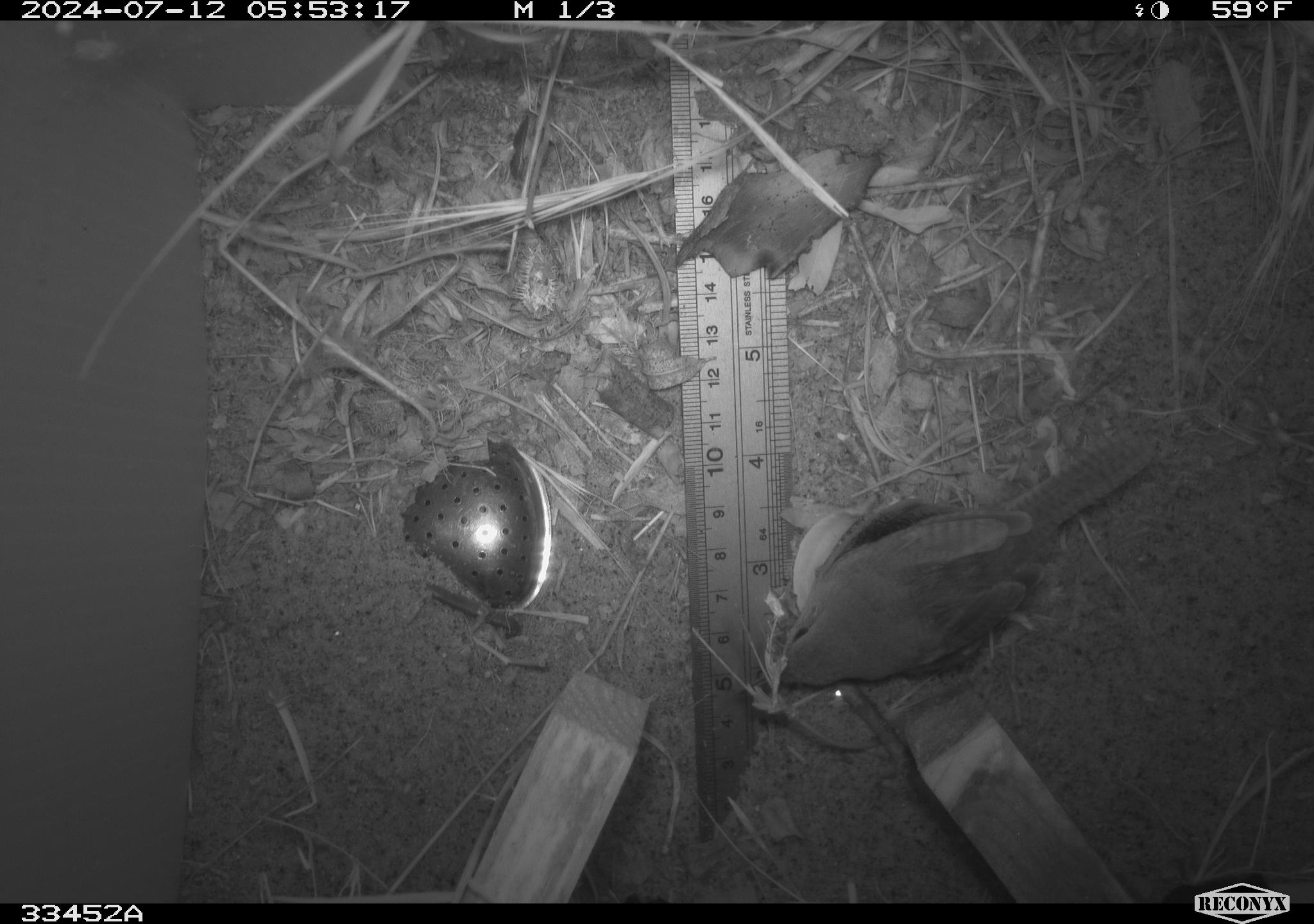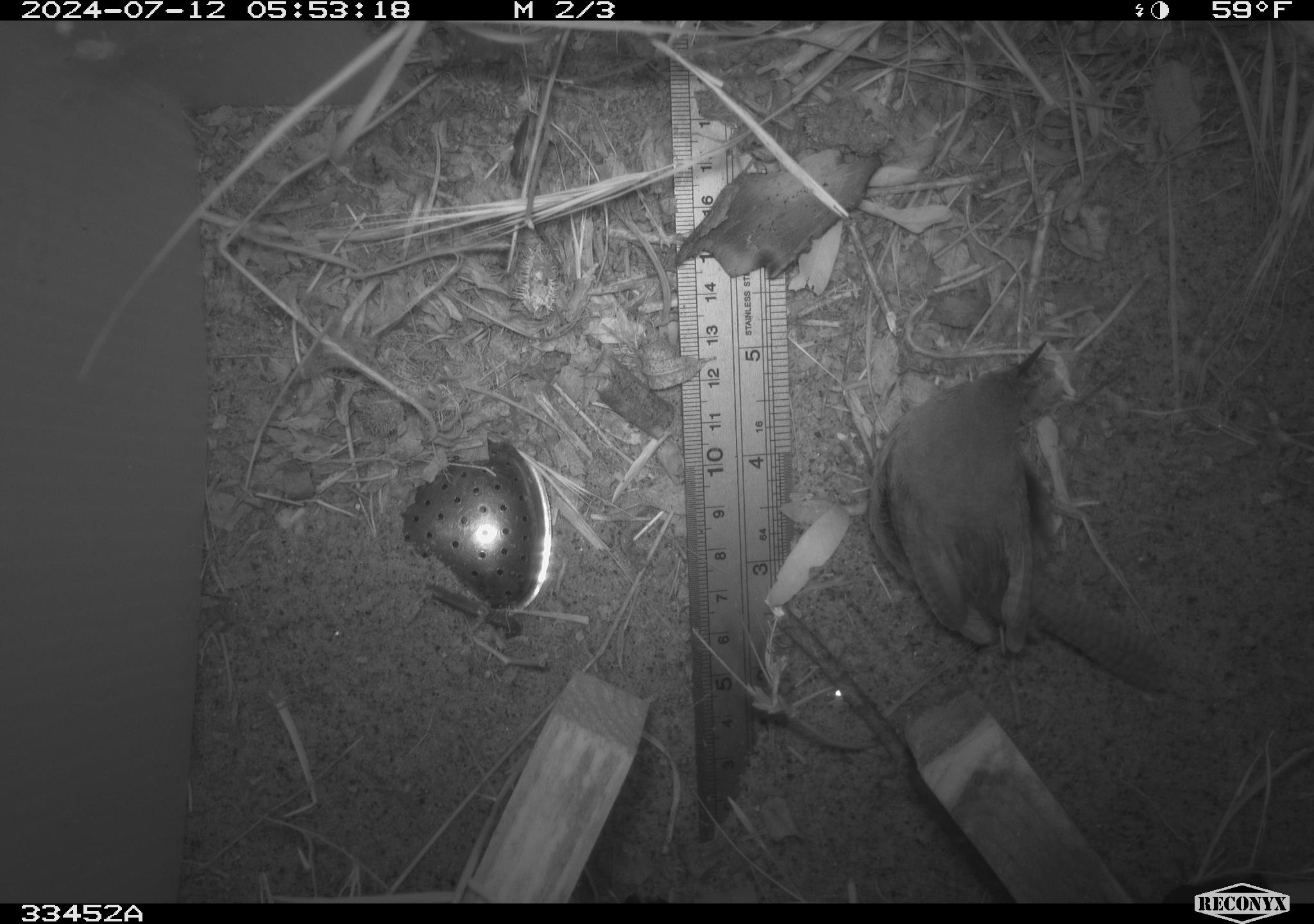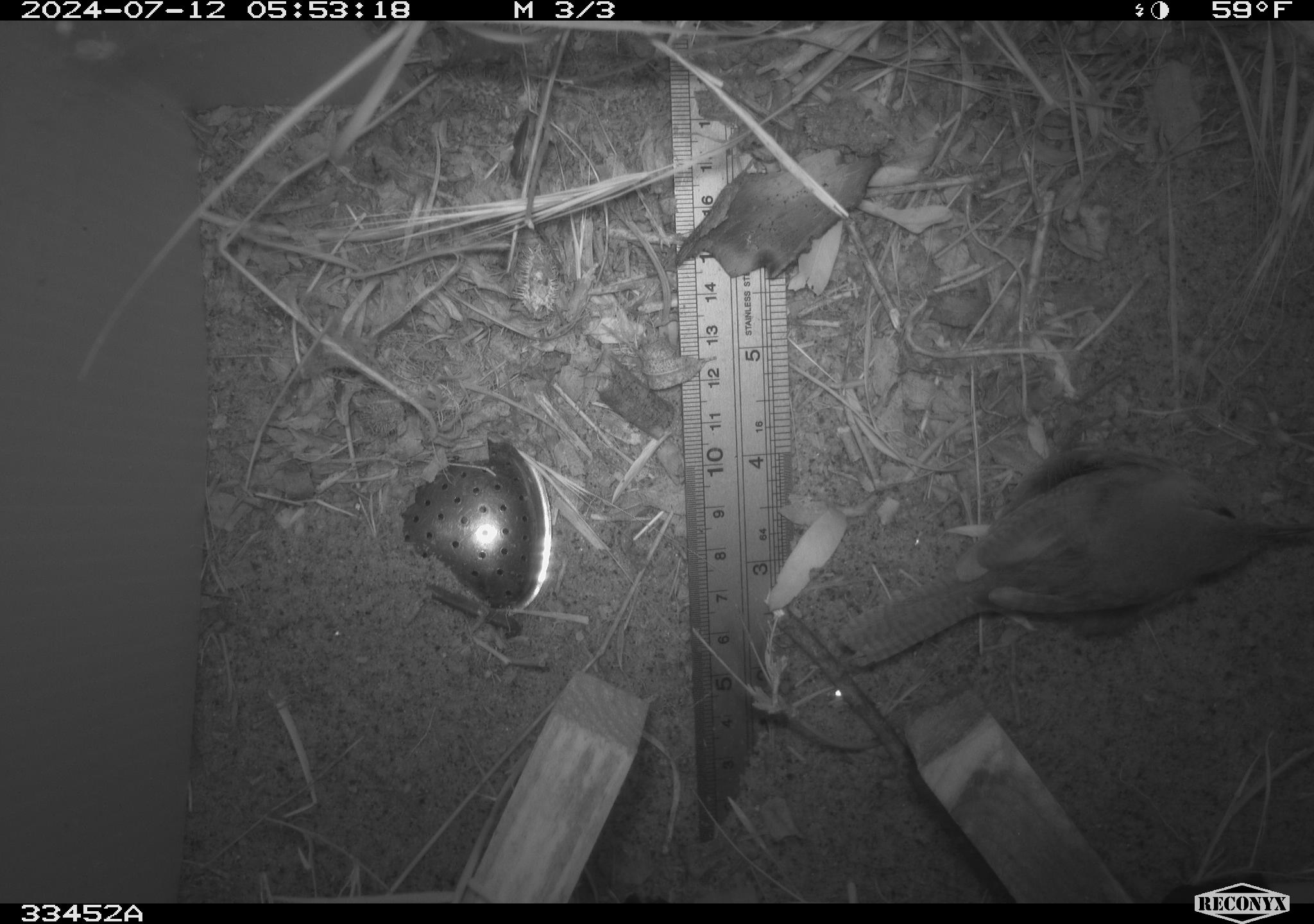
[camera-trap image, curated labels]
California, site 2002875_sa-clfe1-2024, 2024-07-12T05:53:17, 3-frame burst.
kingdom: Animalia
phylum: Chordata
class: Aves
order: Passeriformes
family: Troglodytidae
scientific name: Troglodytidae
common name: wren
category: troglodytidae family